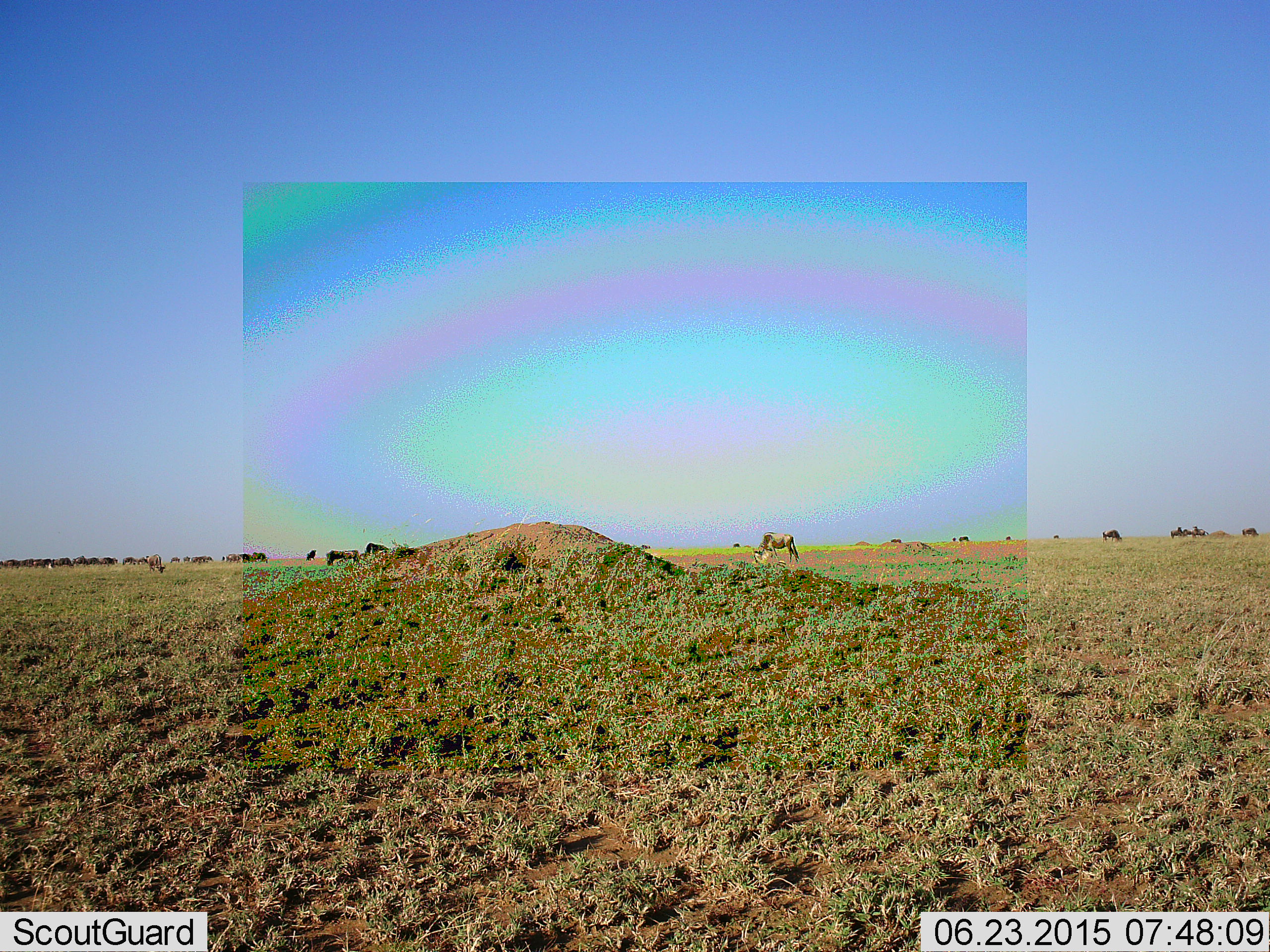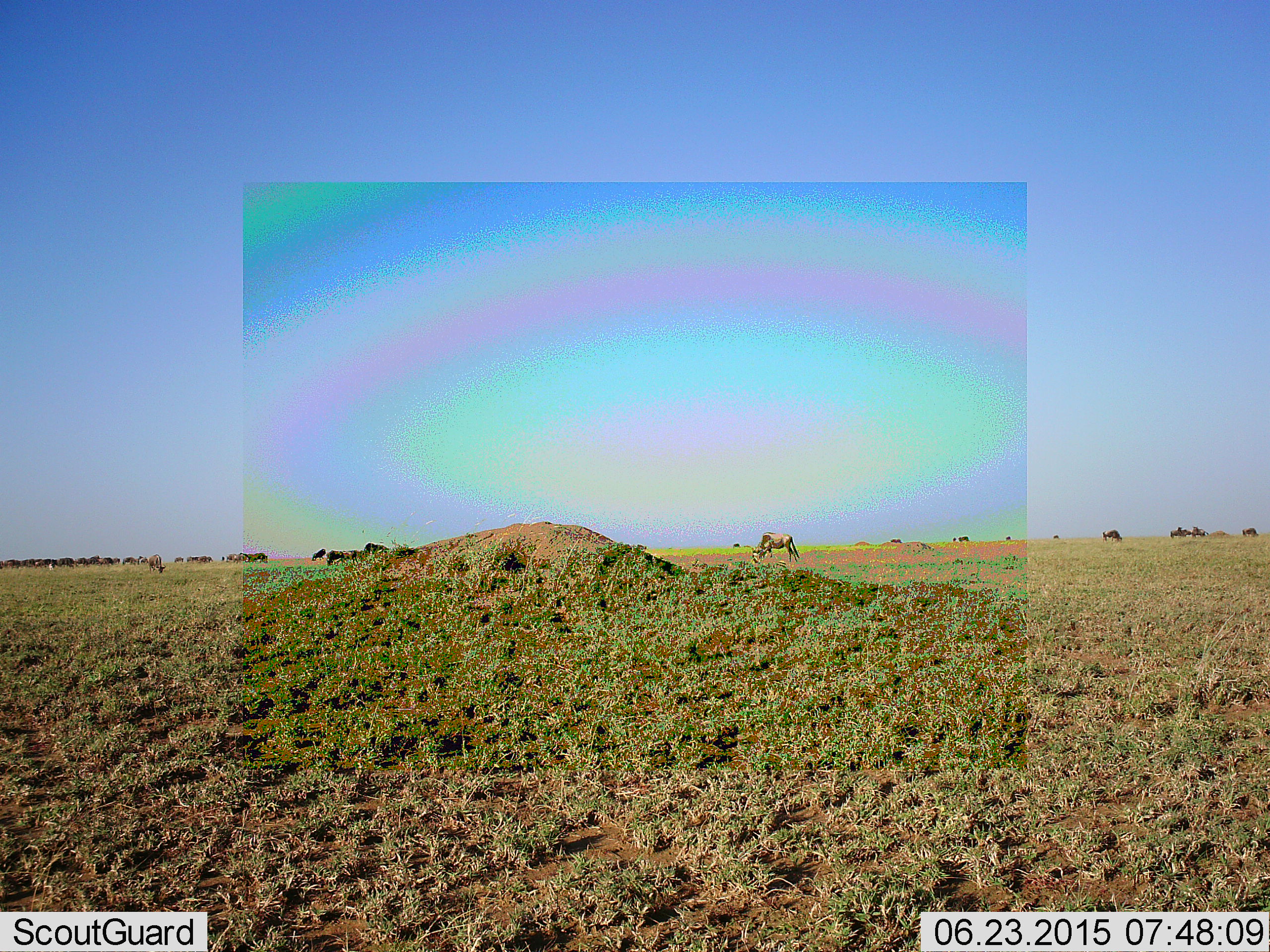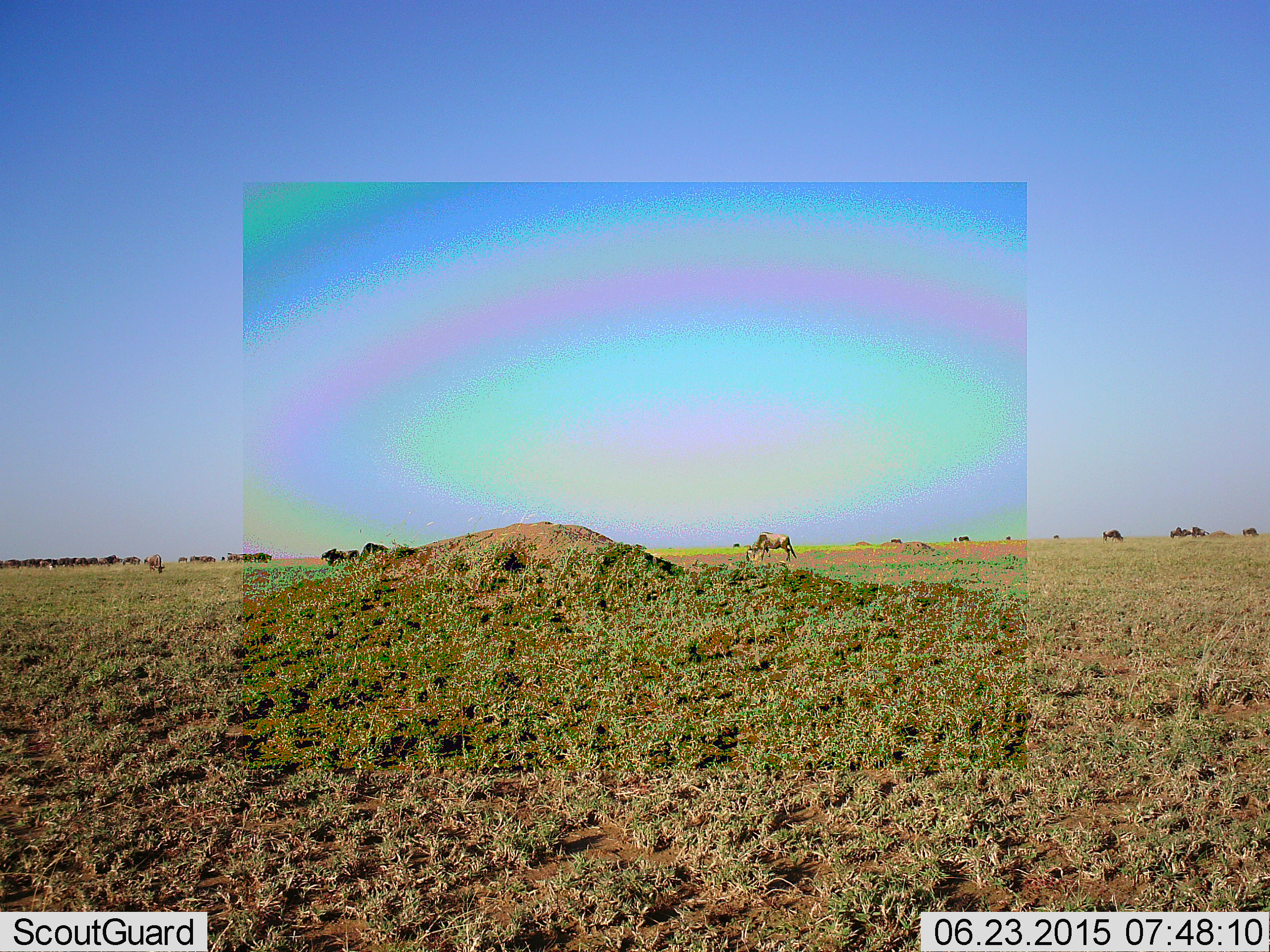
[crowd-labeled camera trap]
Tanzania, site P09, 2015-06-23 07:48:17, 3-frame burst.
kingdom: Animalia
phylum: Chordata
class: Mammalia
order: Artiodactyla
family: Bovidae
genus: Connochaetes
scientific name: Connochaetes taurinus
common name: blue wildebeest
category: wildebeest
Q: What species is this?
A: Wildebeest (blue wildebeest) (Connochaetes taurinus).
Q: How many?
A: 11-50.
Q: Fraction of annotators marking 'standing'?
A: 40%.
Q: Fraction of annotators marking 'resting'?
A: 0%.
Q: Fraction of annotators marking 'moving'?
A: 80%.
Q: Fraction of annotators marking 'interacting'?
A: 10%.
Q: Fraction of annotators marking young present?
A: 0%.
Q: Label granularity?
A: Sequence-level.